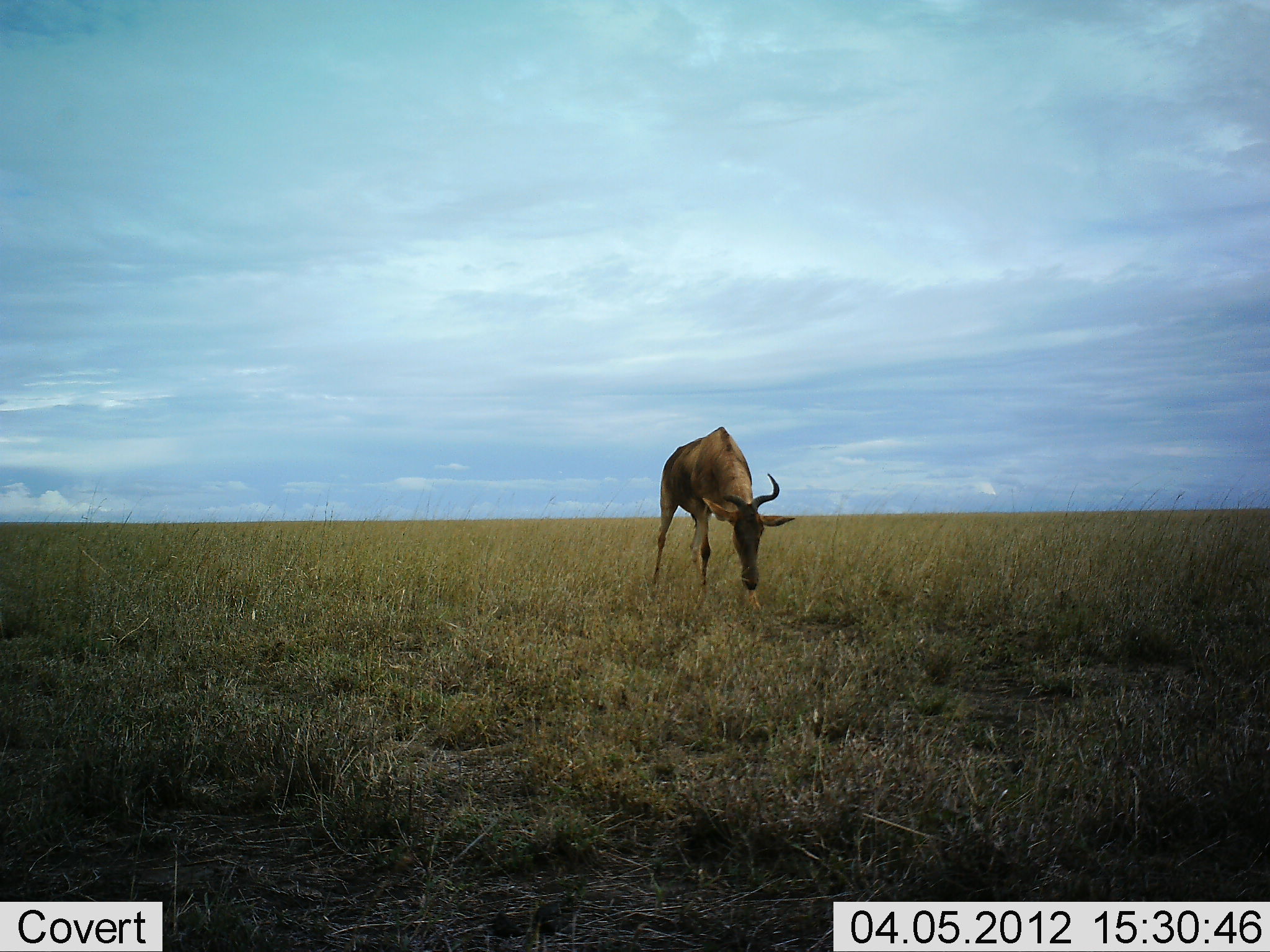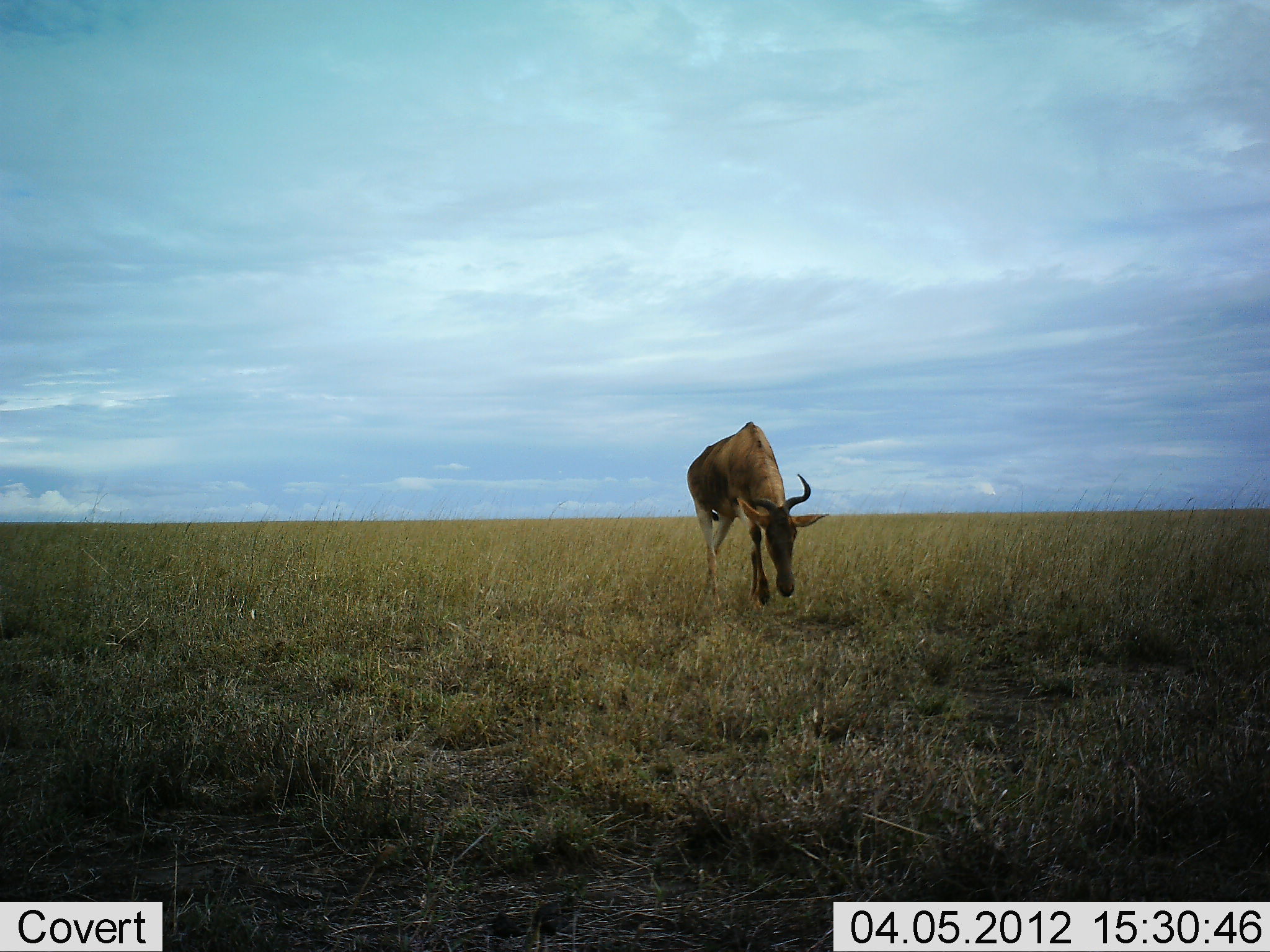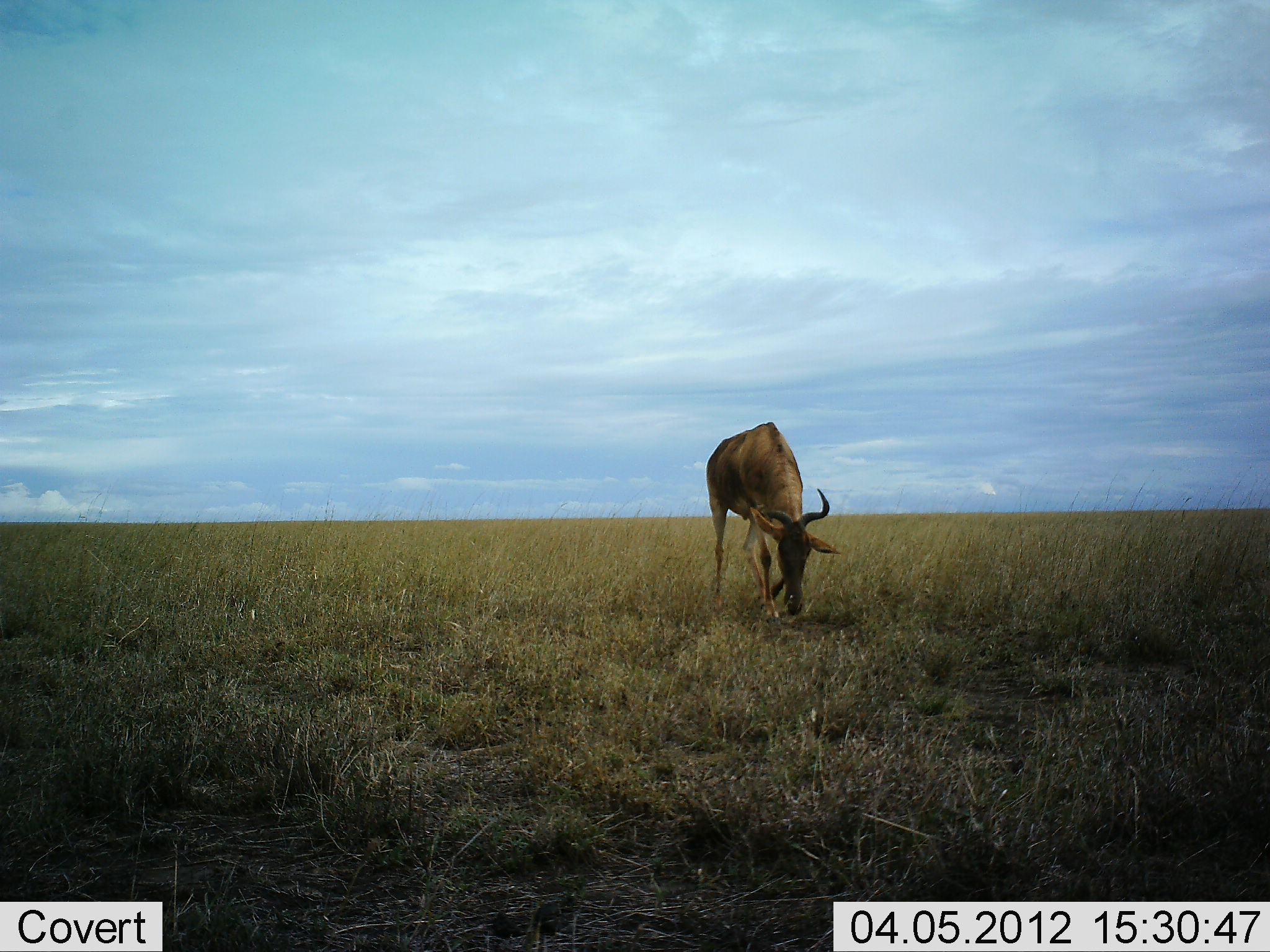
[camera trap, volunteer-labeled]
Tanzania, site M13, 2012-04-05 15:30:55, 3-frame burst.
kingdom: Animalia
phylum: Chordata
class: Mammalia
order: Artiodactyla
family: Bovidae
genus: Alcelaphus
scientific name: Alcelaphus buselaphus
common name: hartebeest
Hartebeest (Alcelaphus buselaphus), count 1. Behavior (volunteer vote fractions): standing 3%, resting 0%, moving 60%, interacting 0%. Young present (vote fraction): 0%. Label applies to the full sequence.